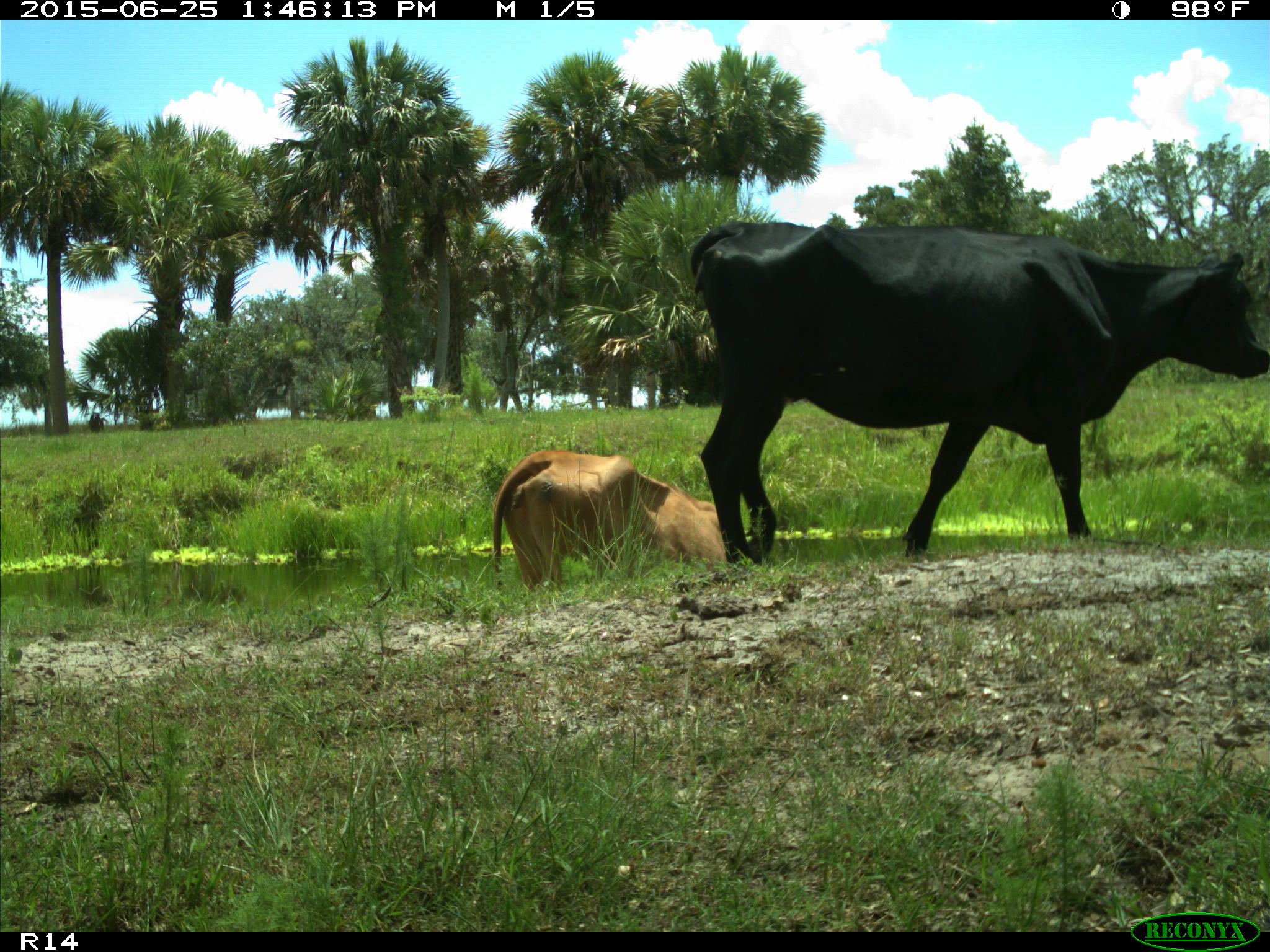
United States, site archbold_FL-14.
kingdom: Animalia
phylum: Chordata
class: Mammalia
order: Artiodactyla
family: Bovidae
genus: Bos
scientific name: Bos taurus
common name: domestic cow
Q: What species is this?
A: Bos taurus (domestic cow).